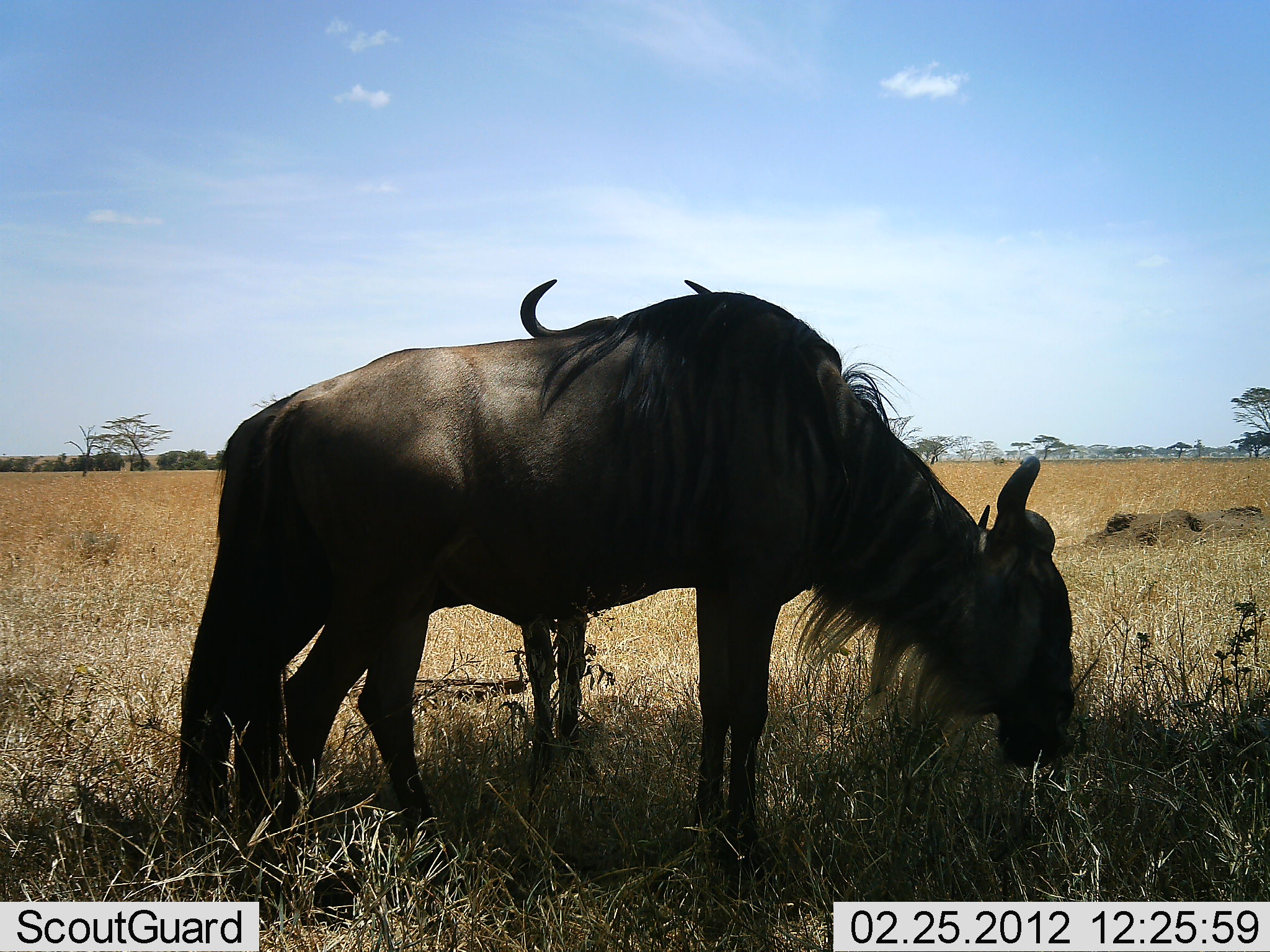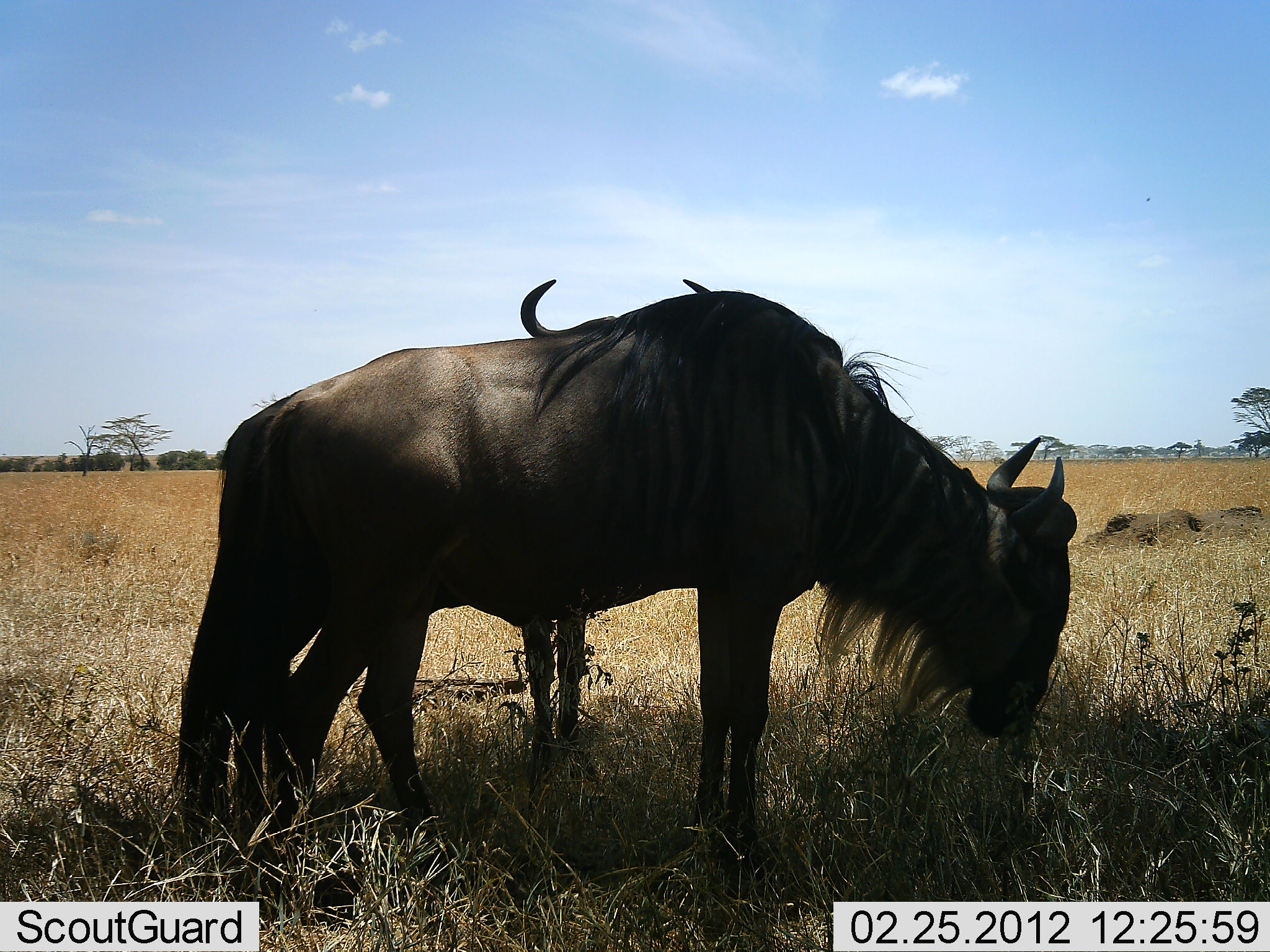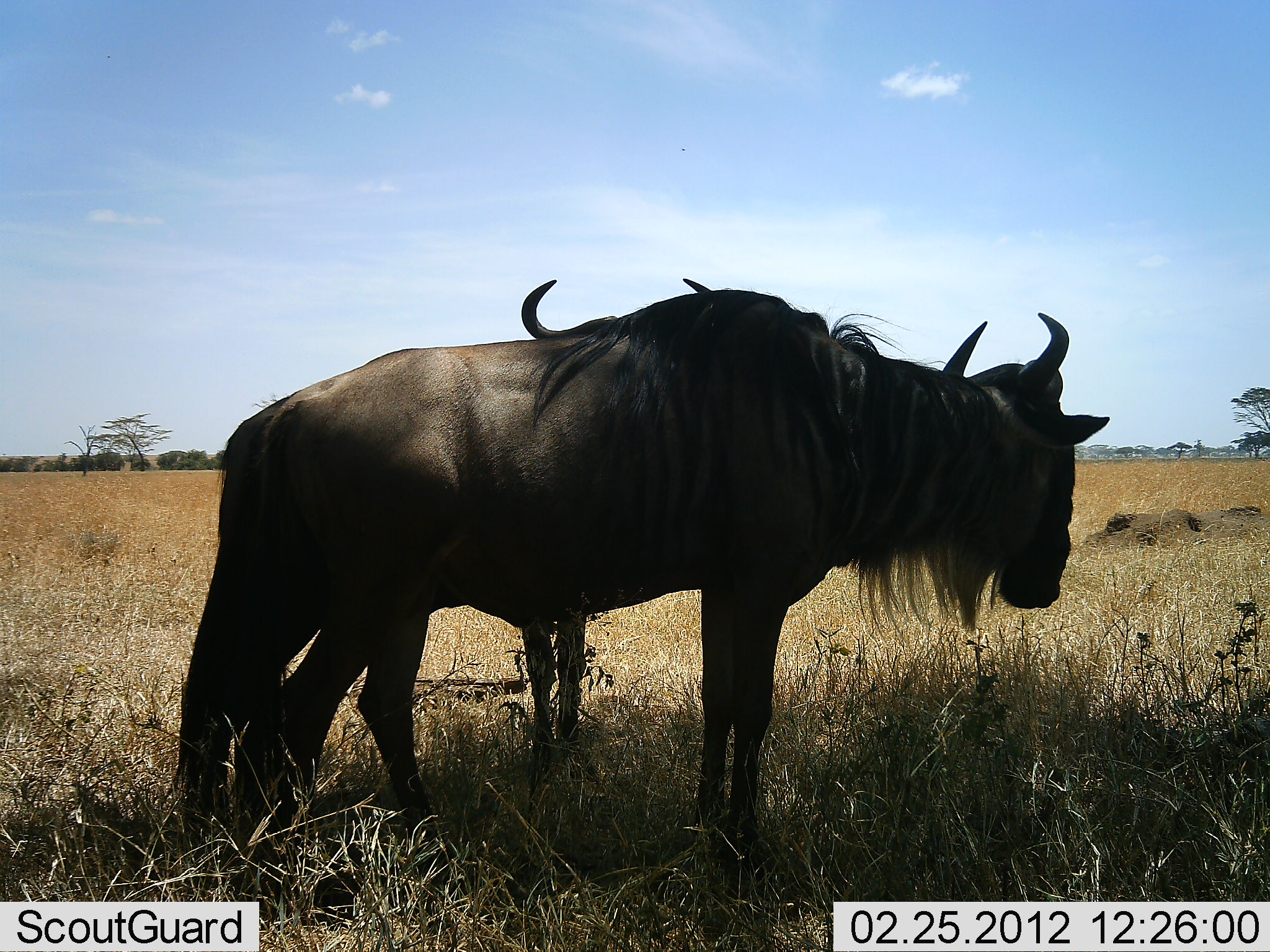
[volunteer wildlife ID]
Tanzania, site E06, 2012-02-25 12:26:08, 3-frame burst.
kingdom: Animalia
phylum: Chordata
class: Mammalia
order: Artiodactyla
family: Bovidae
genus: Connochaetes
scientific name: Connochaetes taurinus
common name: blue wildebeest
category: wildebeest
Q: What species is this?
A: Wildebeest (blue wildebeest) (Connochaetes taurinus).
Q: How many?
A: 2.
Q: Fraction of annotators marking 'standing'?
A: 81%.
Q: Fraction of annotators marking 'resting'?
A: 0%.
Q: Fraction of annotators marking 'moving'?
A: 0%.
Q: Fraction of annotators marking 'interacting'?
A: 6%.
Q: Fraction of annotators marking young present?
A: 0%.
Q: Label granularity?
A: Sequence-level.